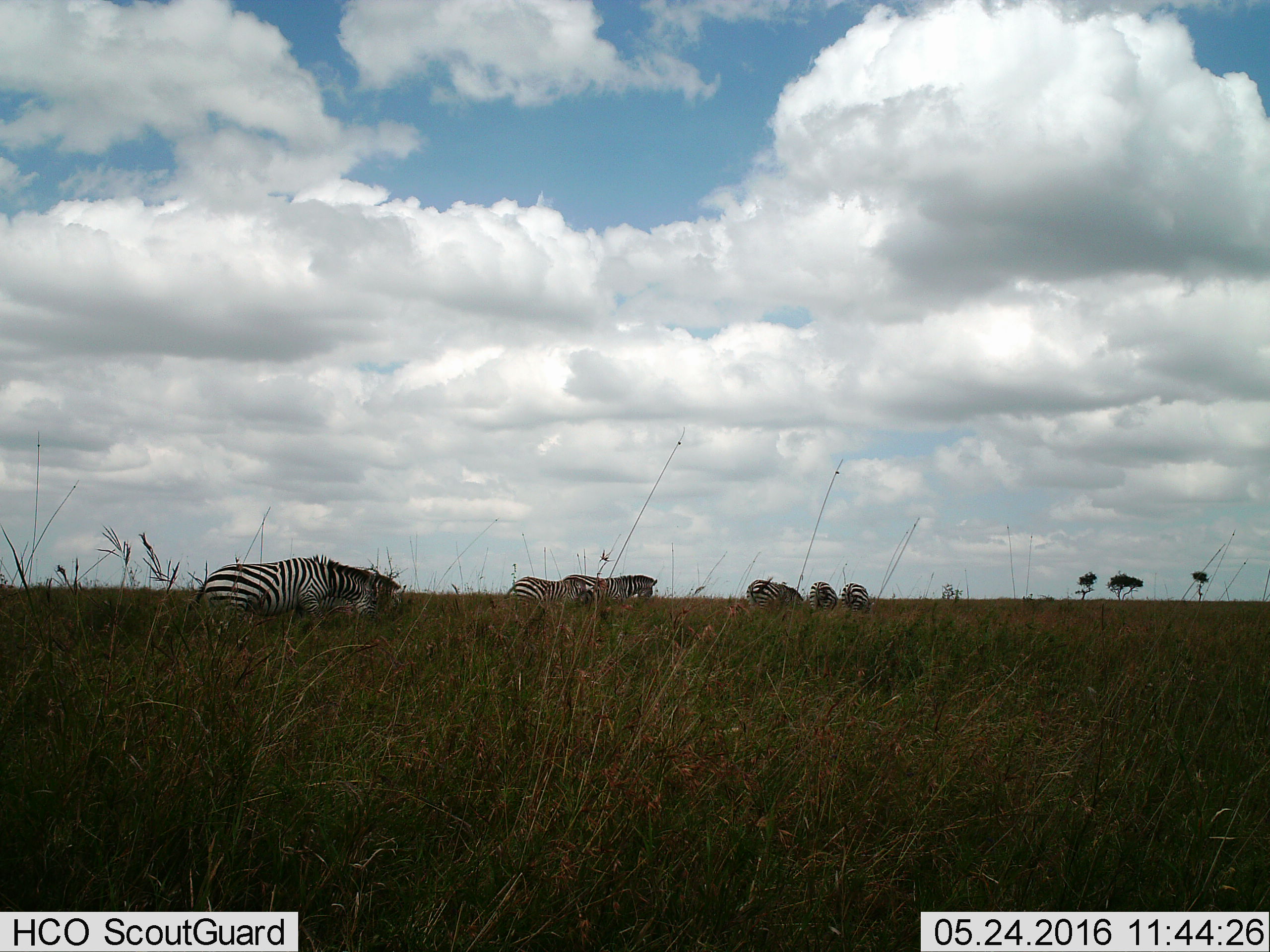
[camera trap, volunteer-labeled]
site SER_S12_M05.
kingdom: Animalia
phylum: Chordata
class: Mammalia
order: Perissodactyla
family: Equidae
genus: Equus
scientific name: Equus quagga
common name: plains zebra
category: zebraplains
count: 6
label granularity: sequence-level